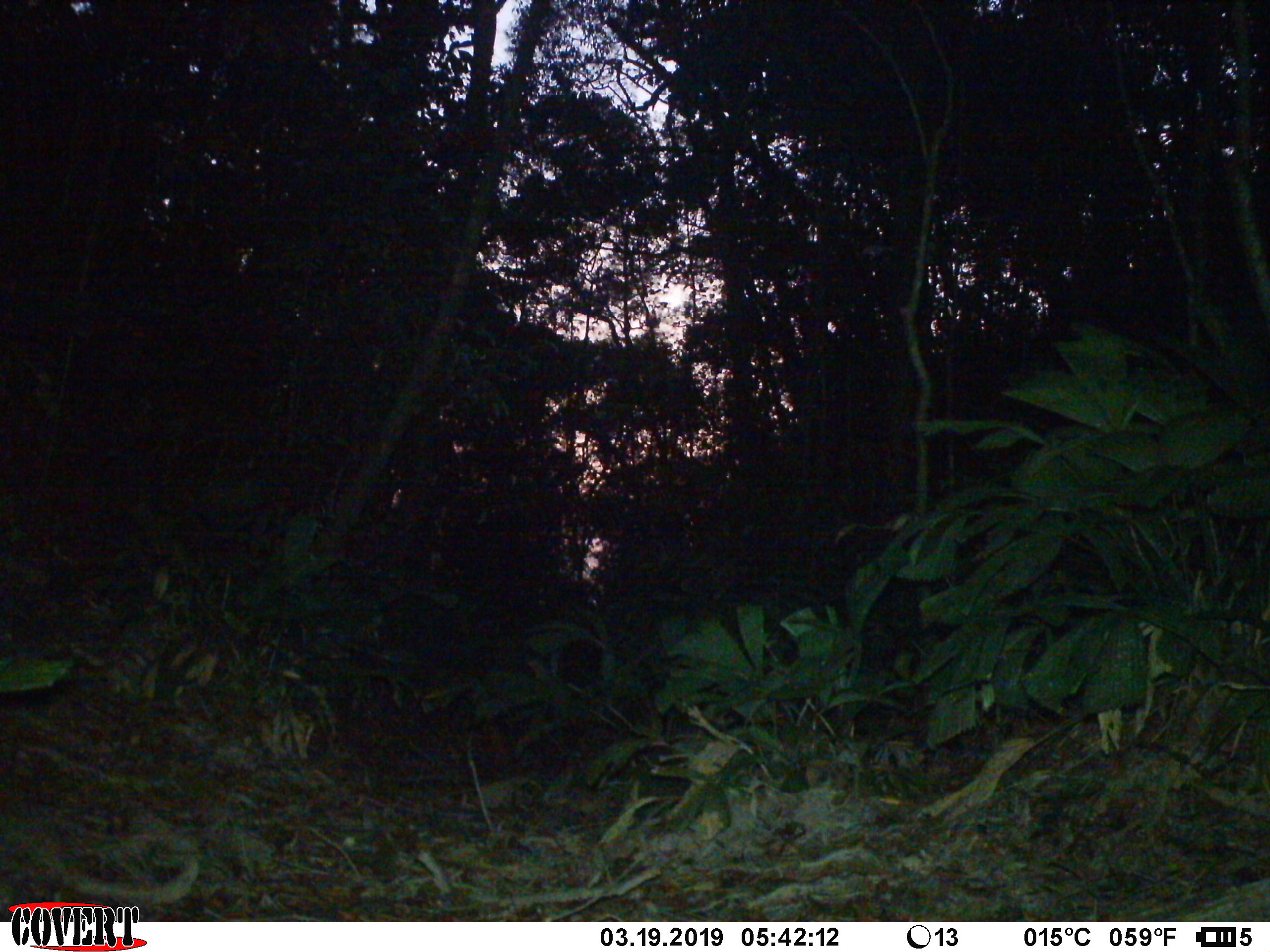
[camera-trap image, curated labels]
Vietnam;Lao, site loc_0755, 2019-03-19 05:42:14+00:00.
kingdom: Animalia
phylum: Chordata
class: Mammalia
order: Carnivora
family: Mustelidae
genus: Melogale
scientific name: Melogale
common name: ferret badger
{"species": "ferret badger (Melogale)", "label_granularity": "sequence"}